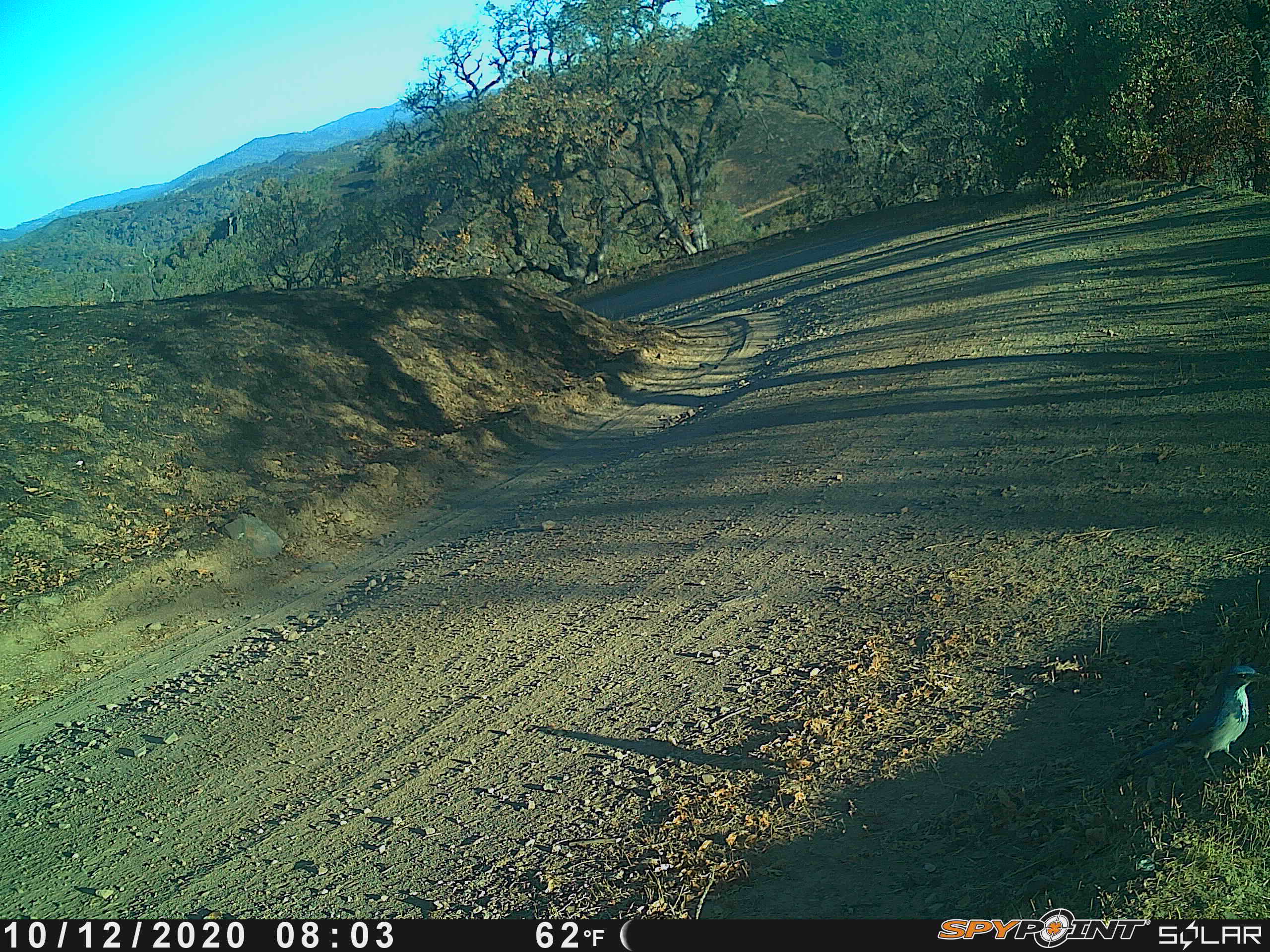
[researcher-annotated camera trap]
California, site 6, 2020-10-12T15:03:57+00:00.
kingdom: Animalia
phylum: Chordata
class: Aves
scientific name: Aves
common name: bird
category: unknown bird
Unknown bird (bird) (Aves).